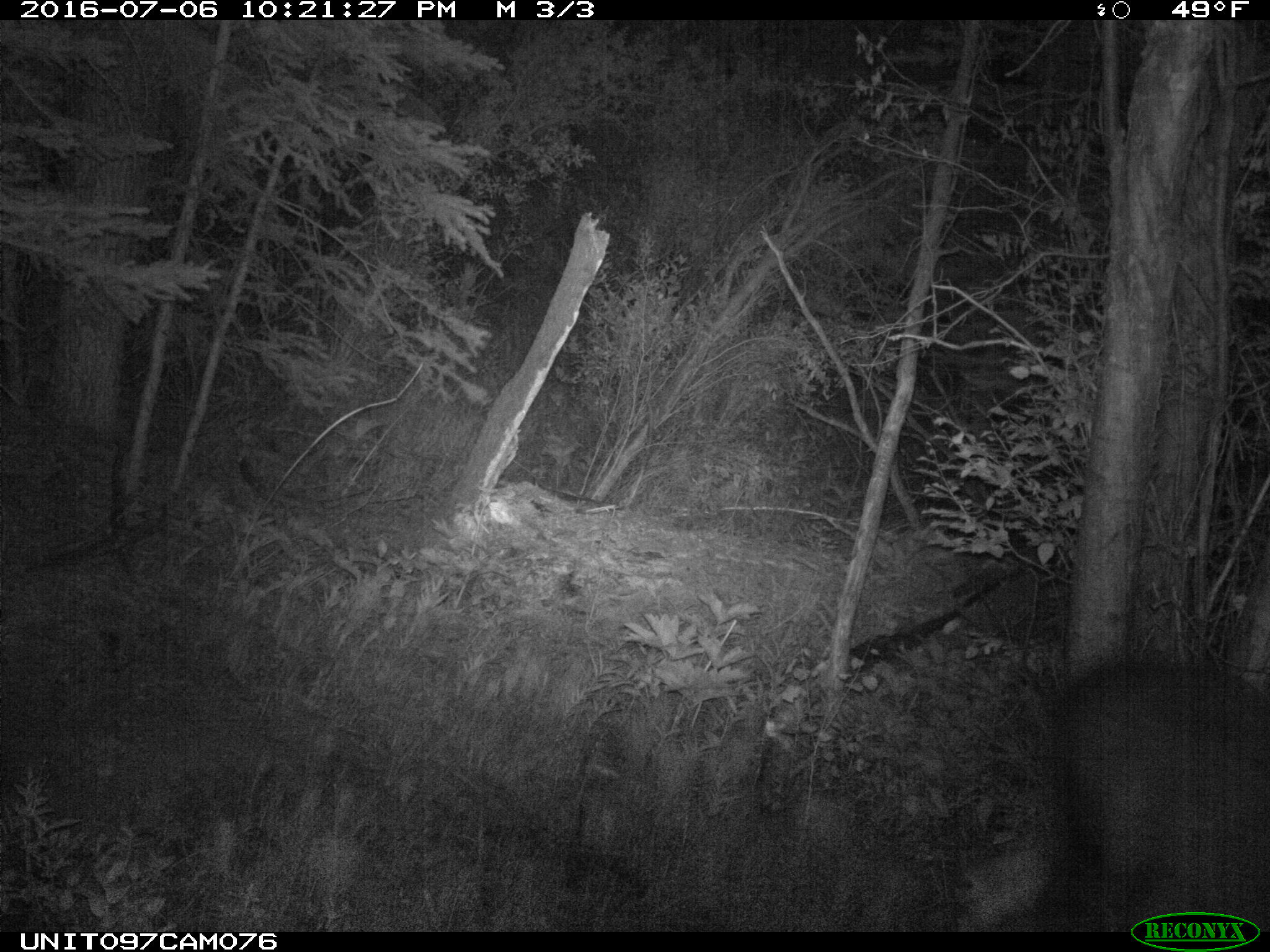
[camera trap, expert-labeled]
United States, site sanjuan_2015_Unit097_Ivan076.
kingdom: Animalia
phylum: Chordata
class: Mammalia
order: Artiodactyla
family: Cervidae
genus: Alces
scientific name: Alces alces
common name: moose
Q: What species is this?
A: Alces alces (moose).